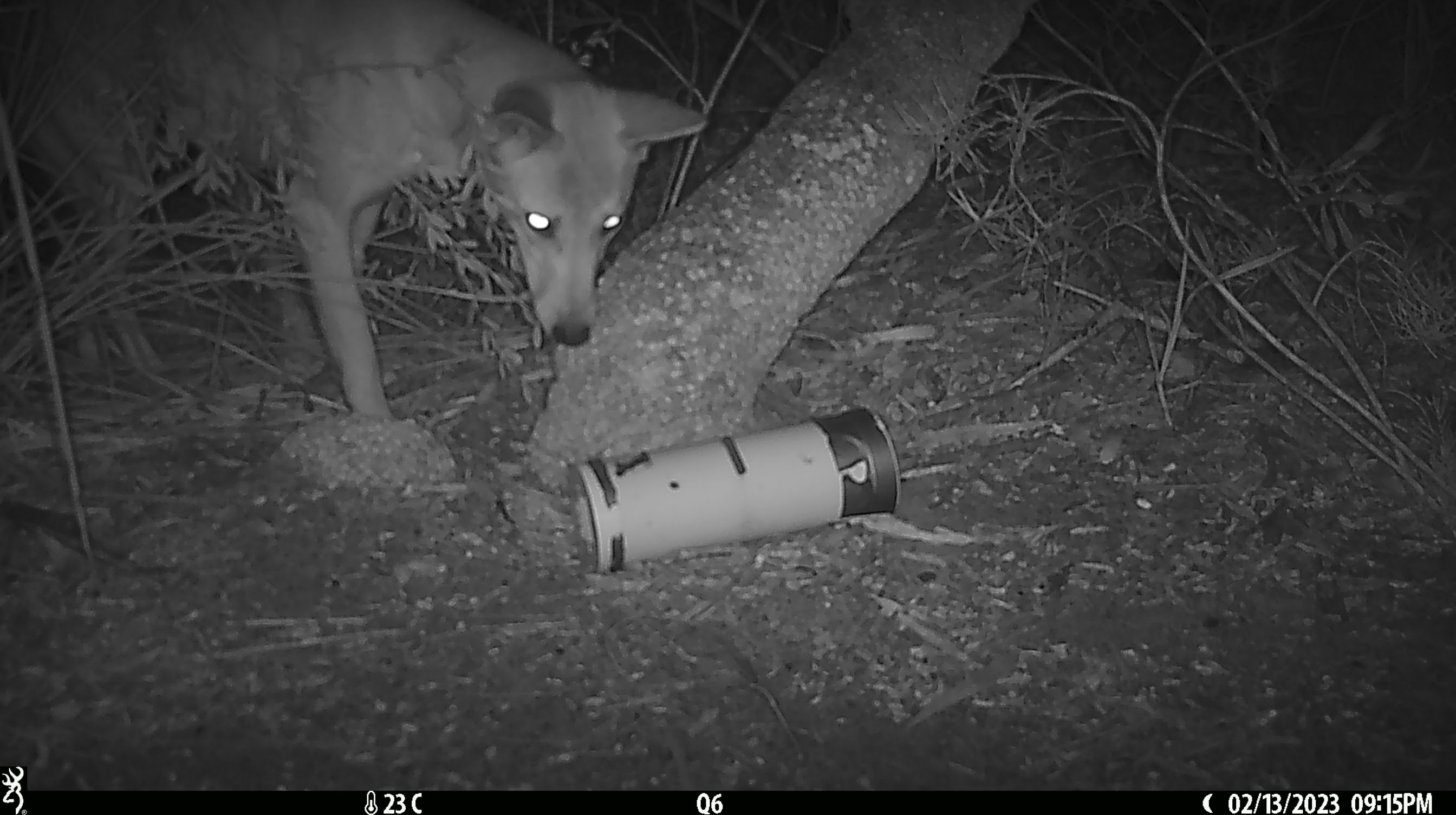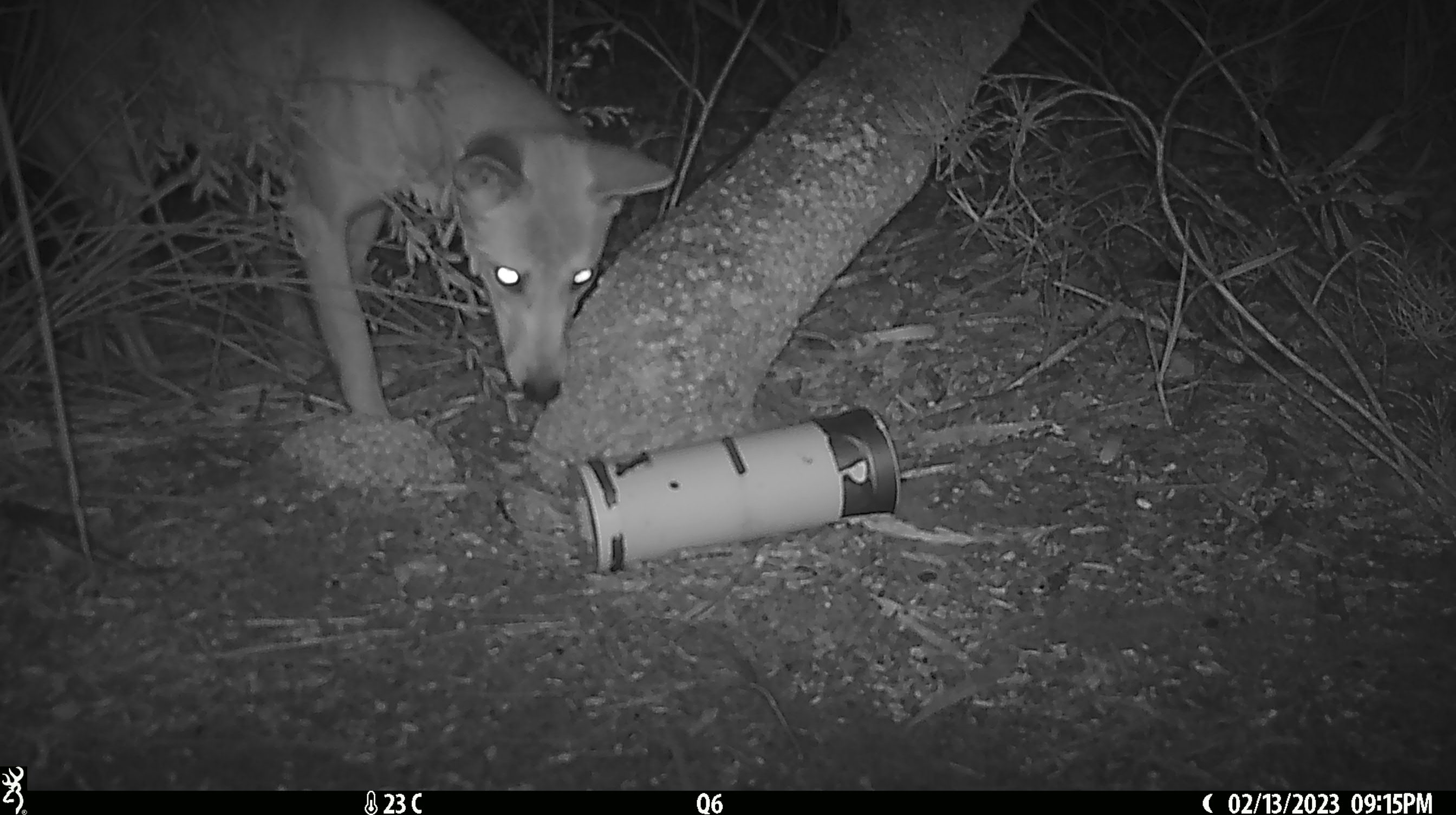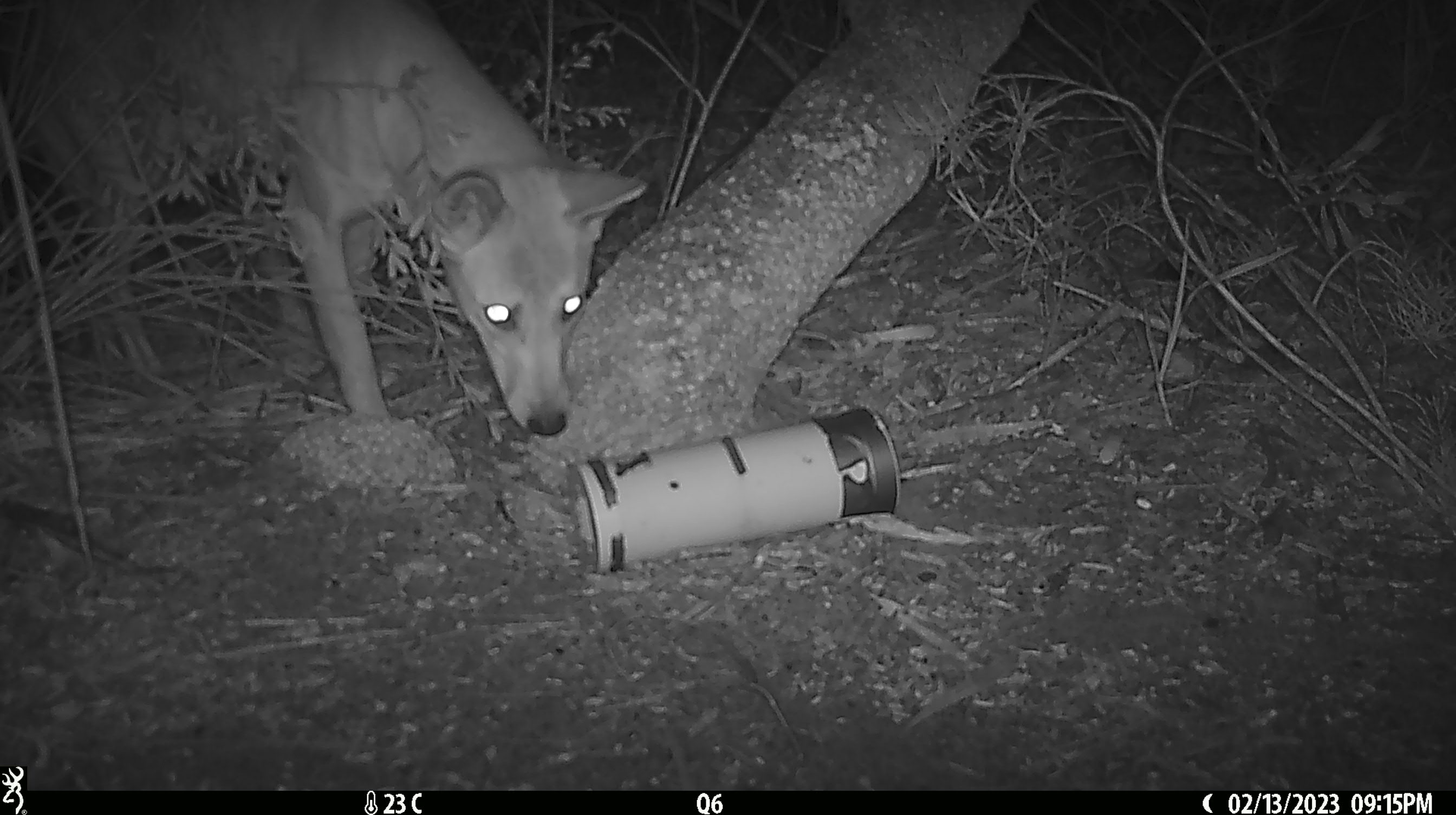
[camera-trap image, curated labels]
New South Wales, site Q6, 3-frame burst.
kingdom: Animalia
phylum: Chordata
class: Mammalia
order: Carnivora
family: Canidae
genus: Canis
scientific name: Canis familiaris dingo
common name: dingo